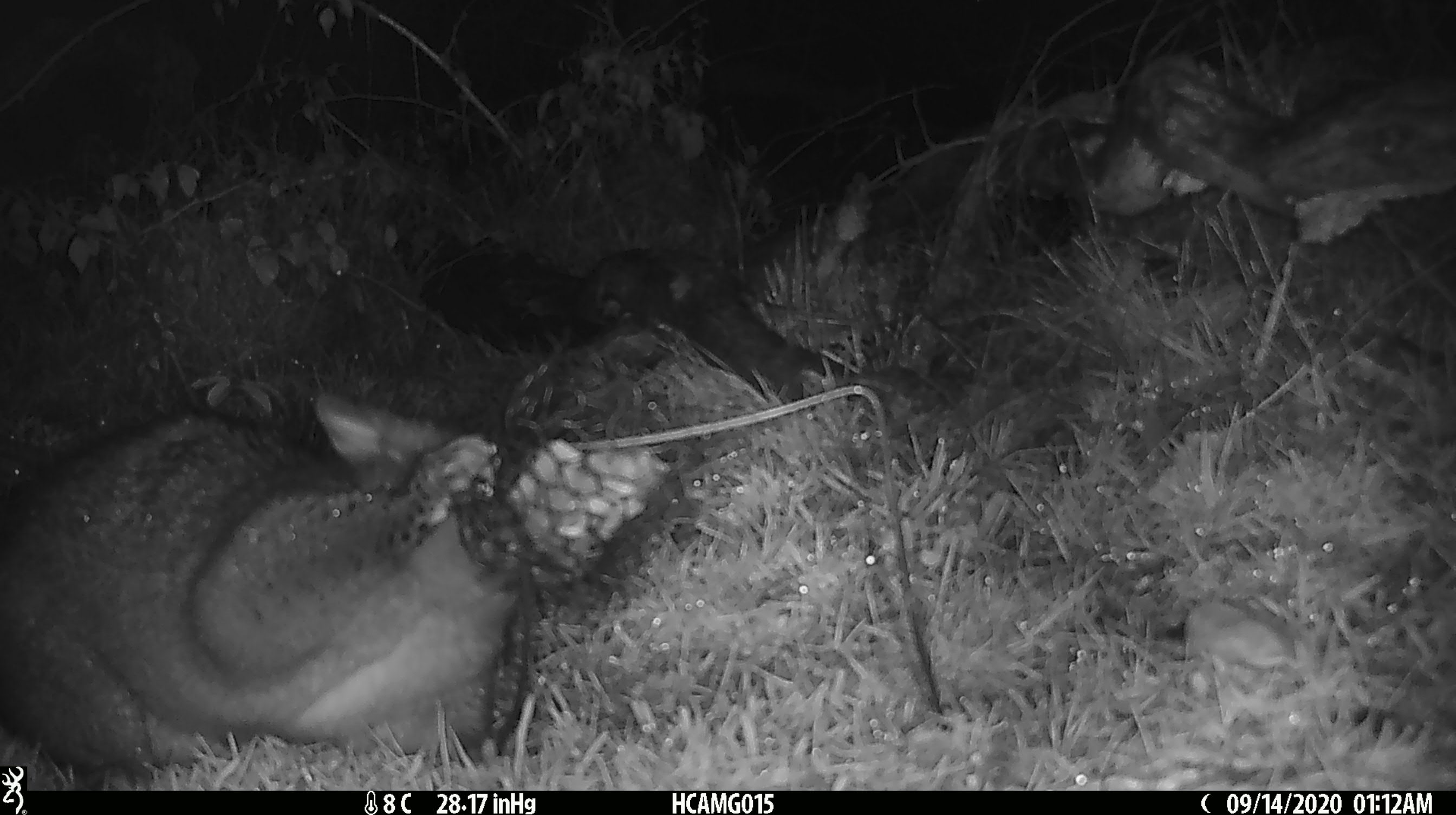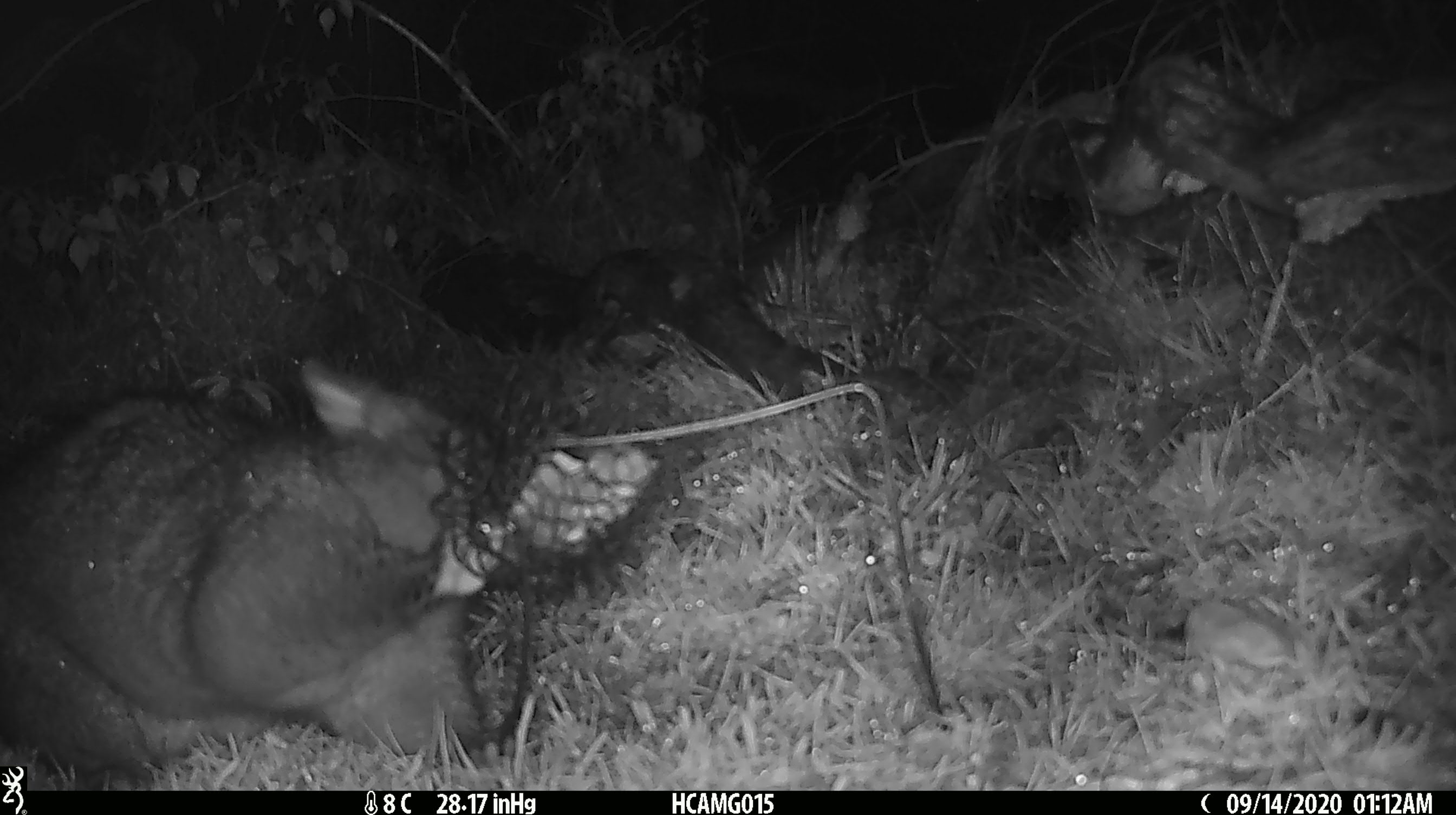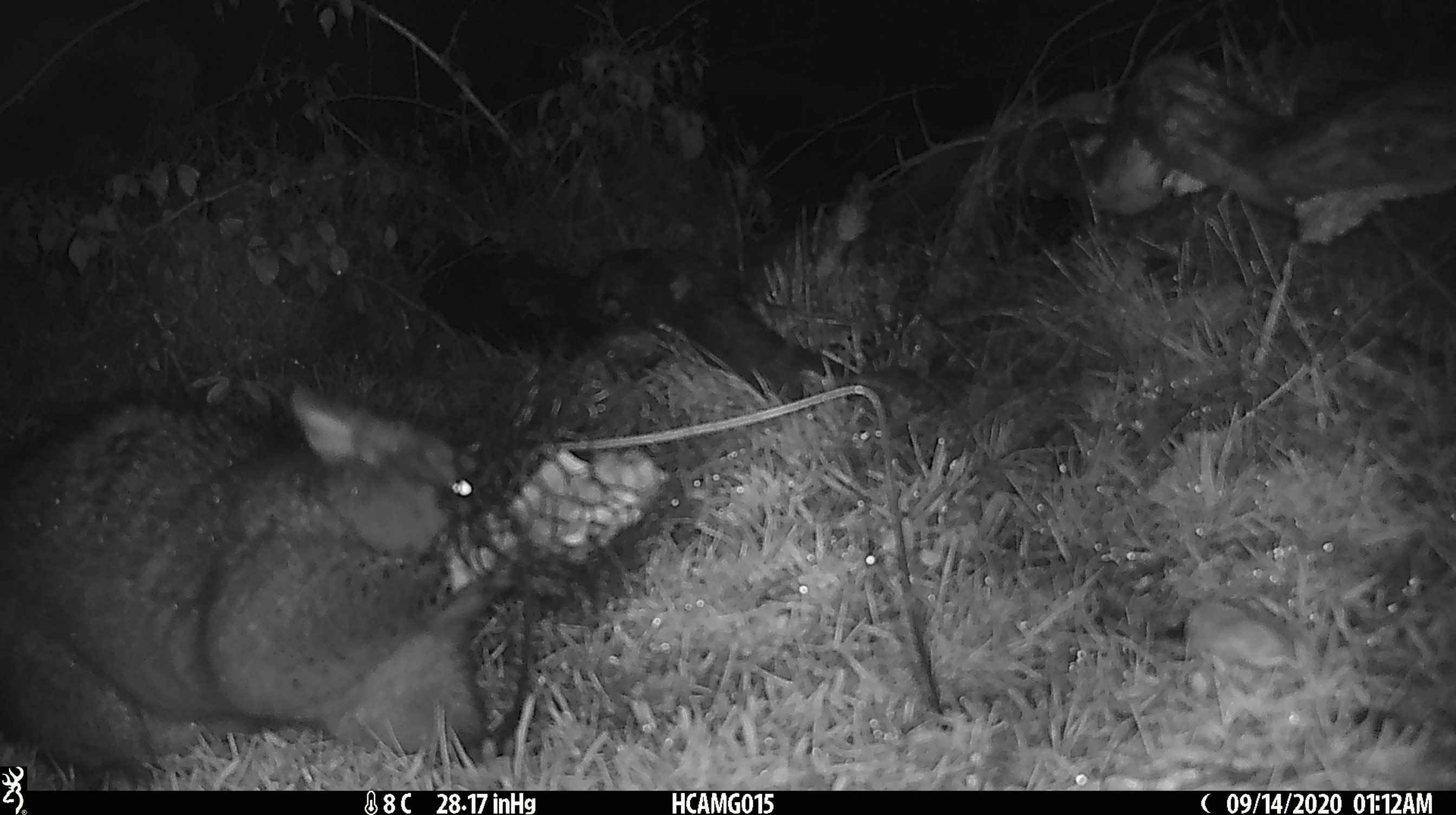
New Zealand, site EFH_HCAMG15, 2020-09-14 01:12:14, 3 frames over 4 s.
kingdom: Animalia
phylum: Chordata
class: Mammalia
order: Diprotodontia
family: Phalangeridae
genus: Trichosurus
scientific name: Trichosurus vulpecula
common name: common brushtail possum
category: possum